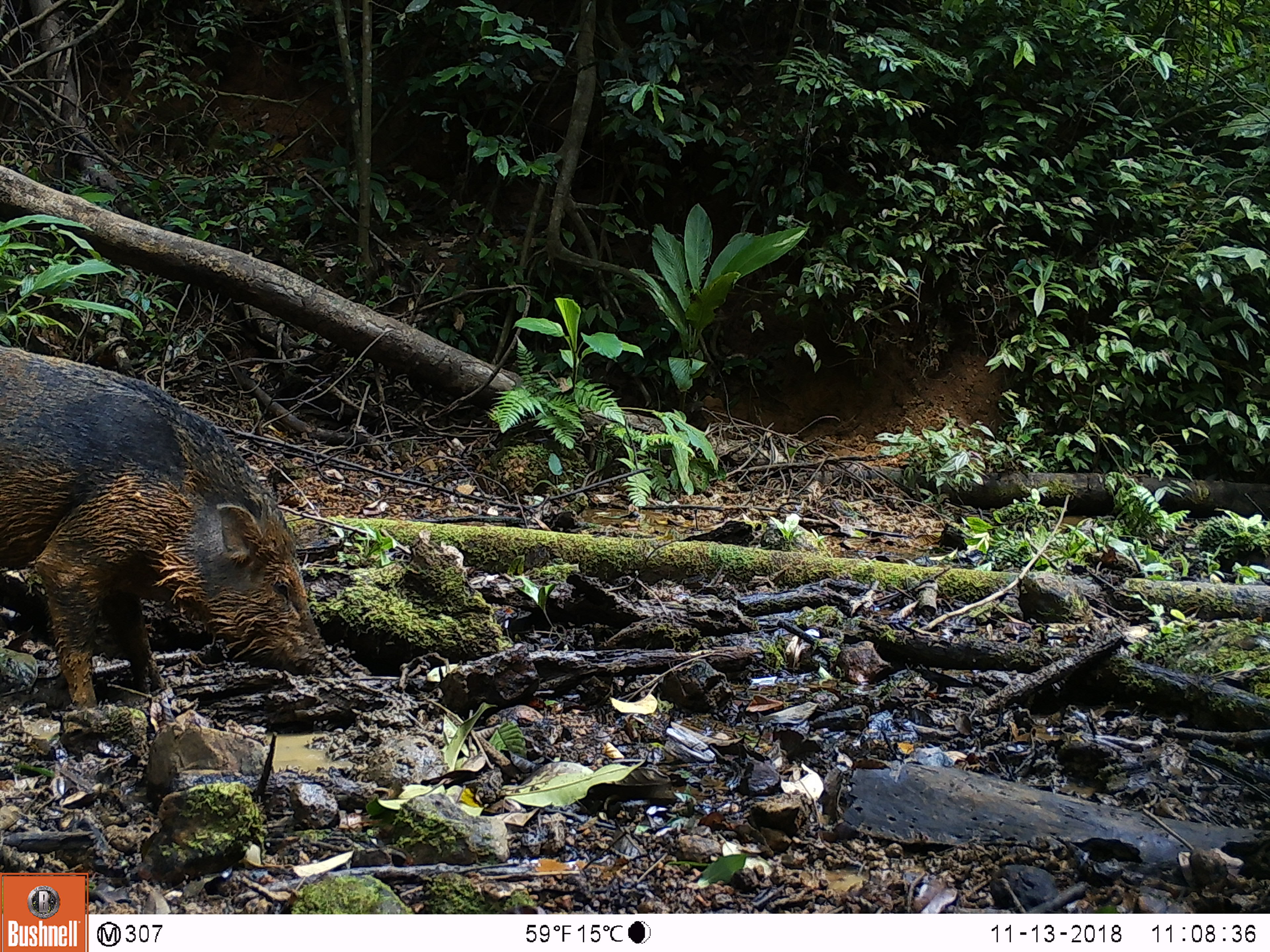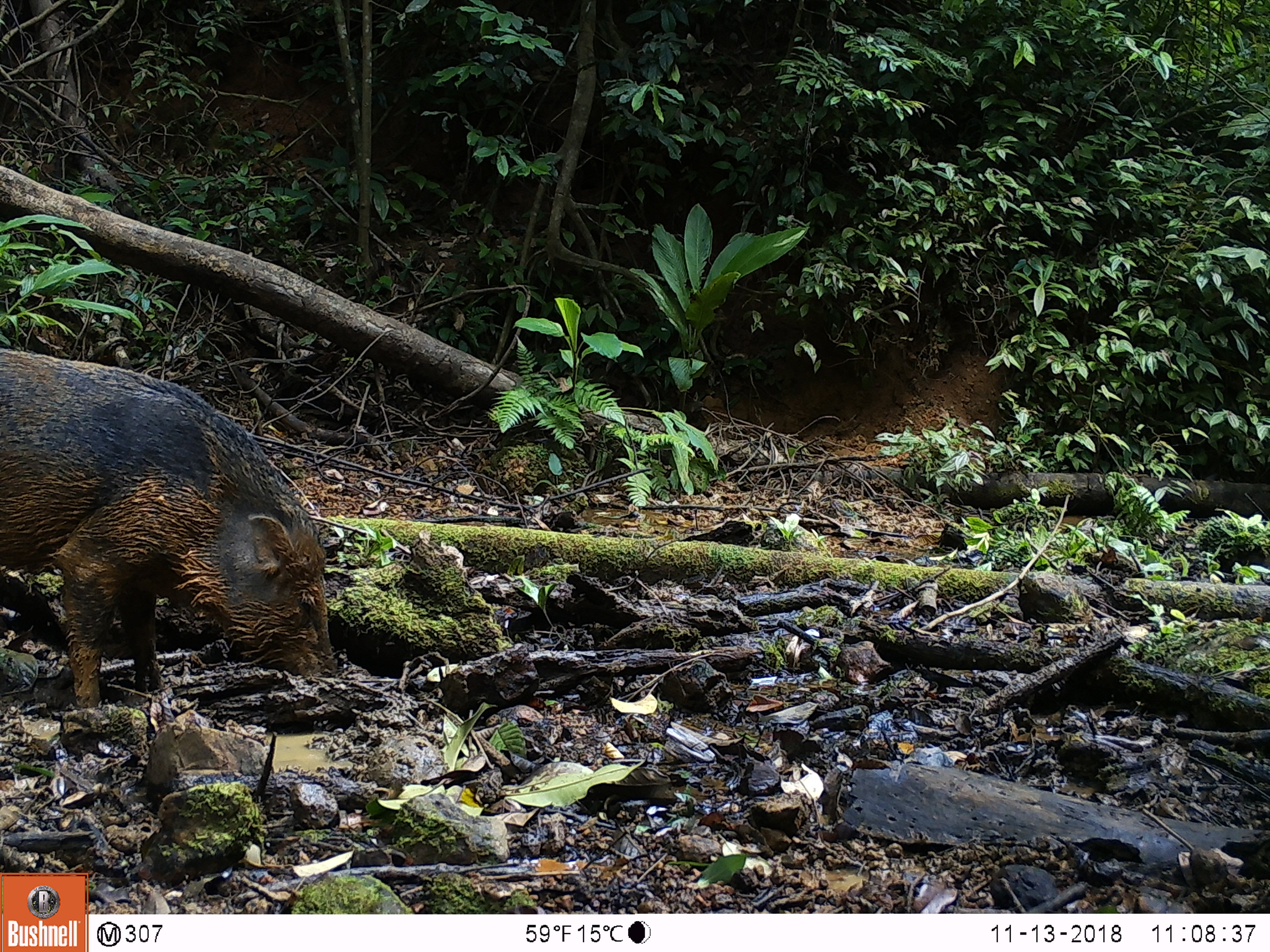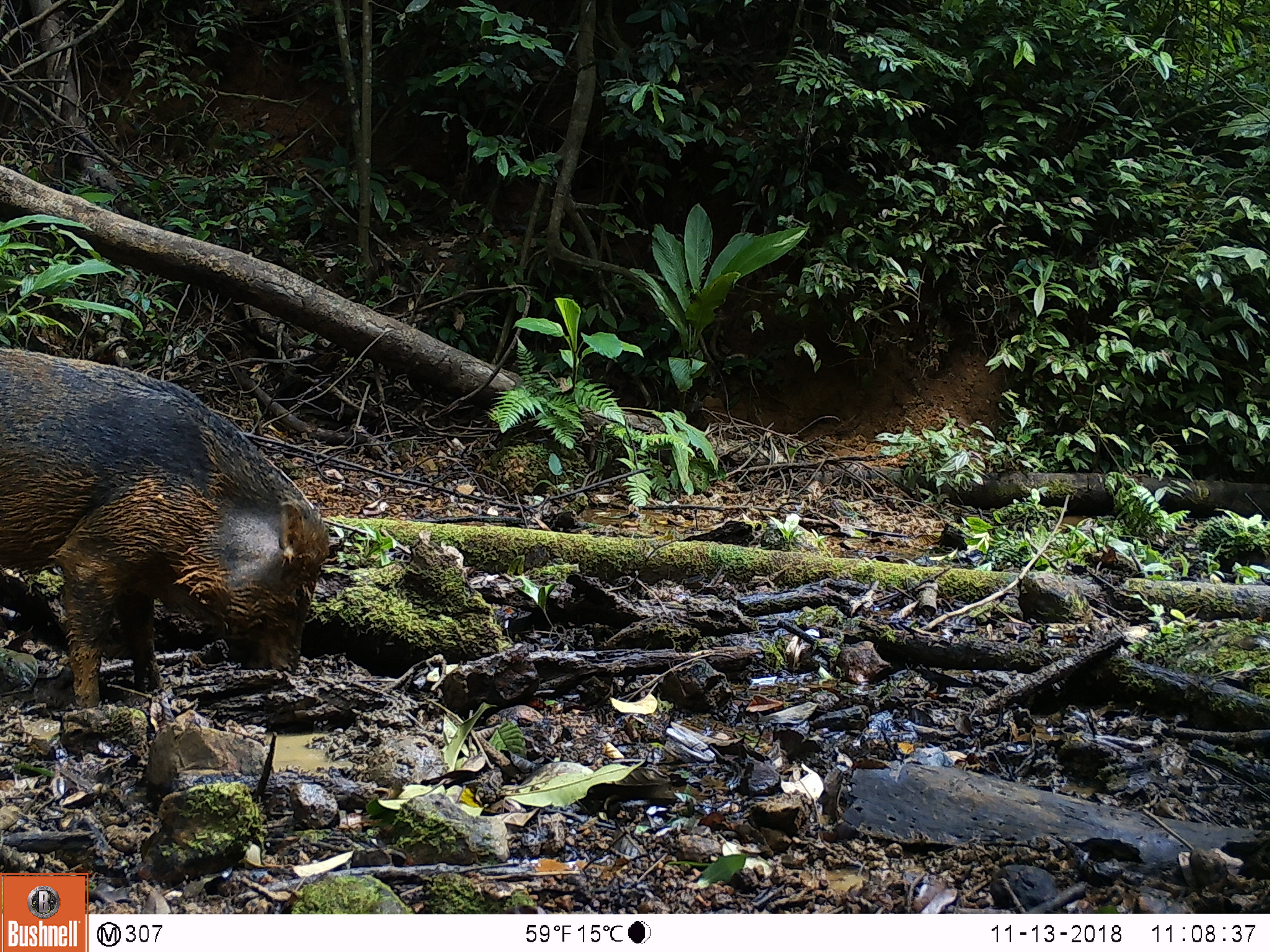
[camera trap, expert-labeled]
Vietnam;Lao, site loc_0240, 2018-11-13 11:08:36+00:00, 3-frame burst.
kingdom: Animalia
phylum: Chordata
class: Mammalia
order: Artiodactyla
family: Suidae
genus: Sus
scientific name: Sus scrofa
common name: eurasian wild pig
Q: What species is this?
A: Eurasian wild pig (Sus scrofa).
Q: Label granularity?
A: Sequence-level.